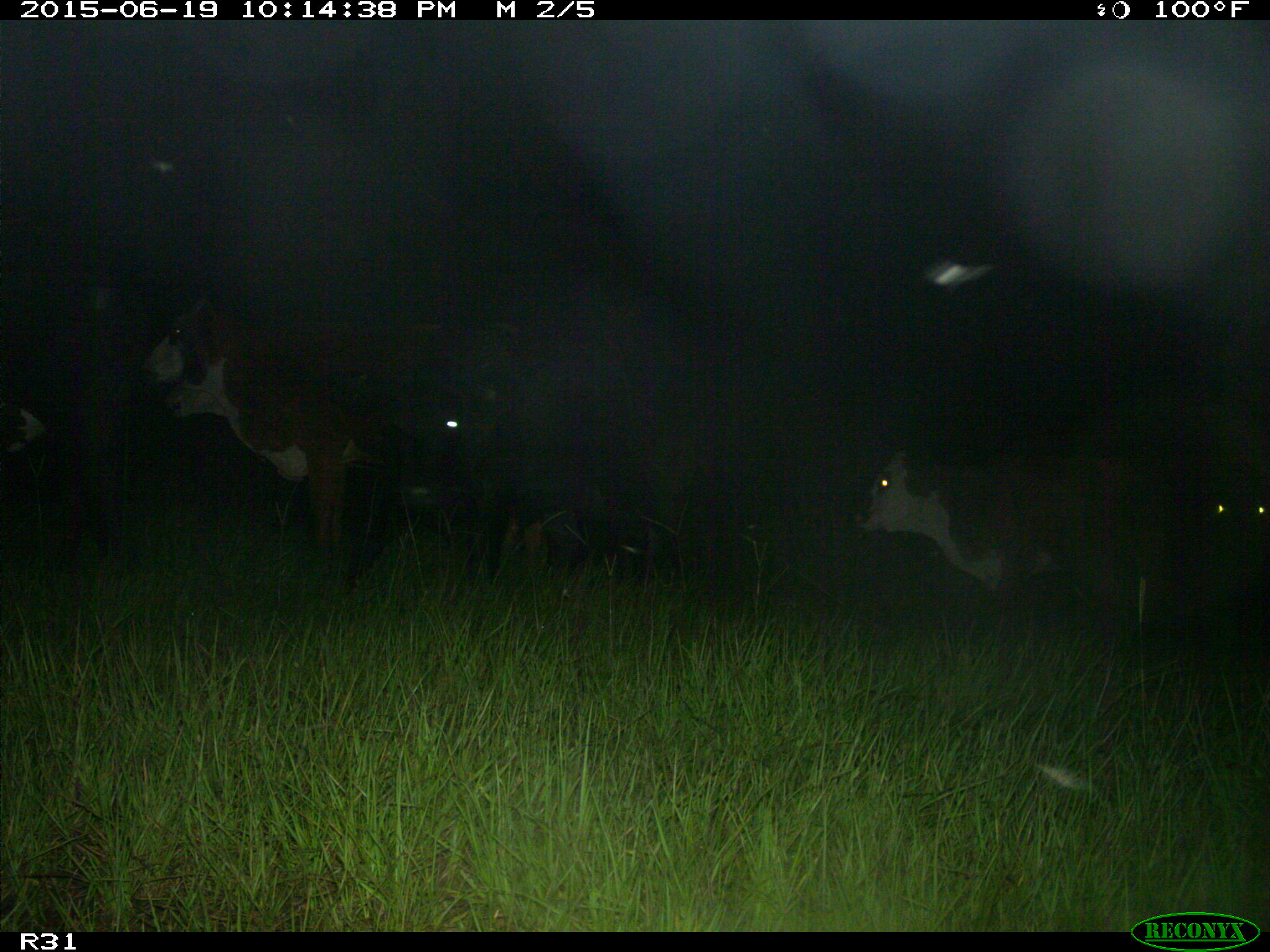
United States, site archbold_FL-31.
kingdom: Animalia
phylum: Chordata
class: Mammalia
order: Artiodactyla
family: Bovidae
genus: Bos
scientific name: Bos taurus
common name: domestic cow